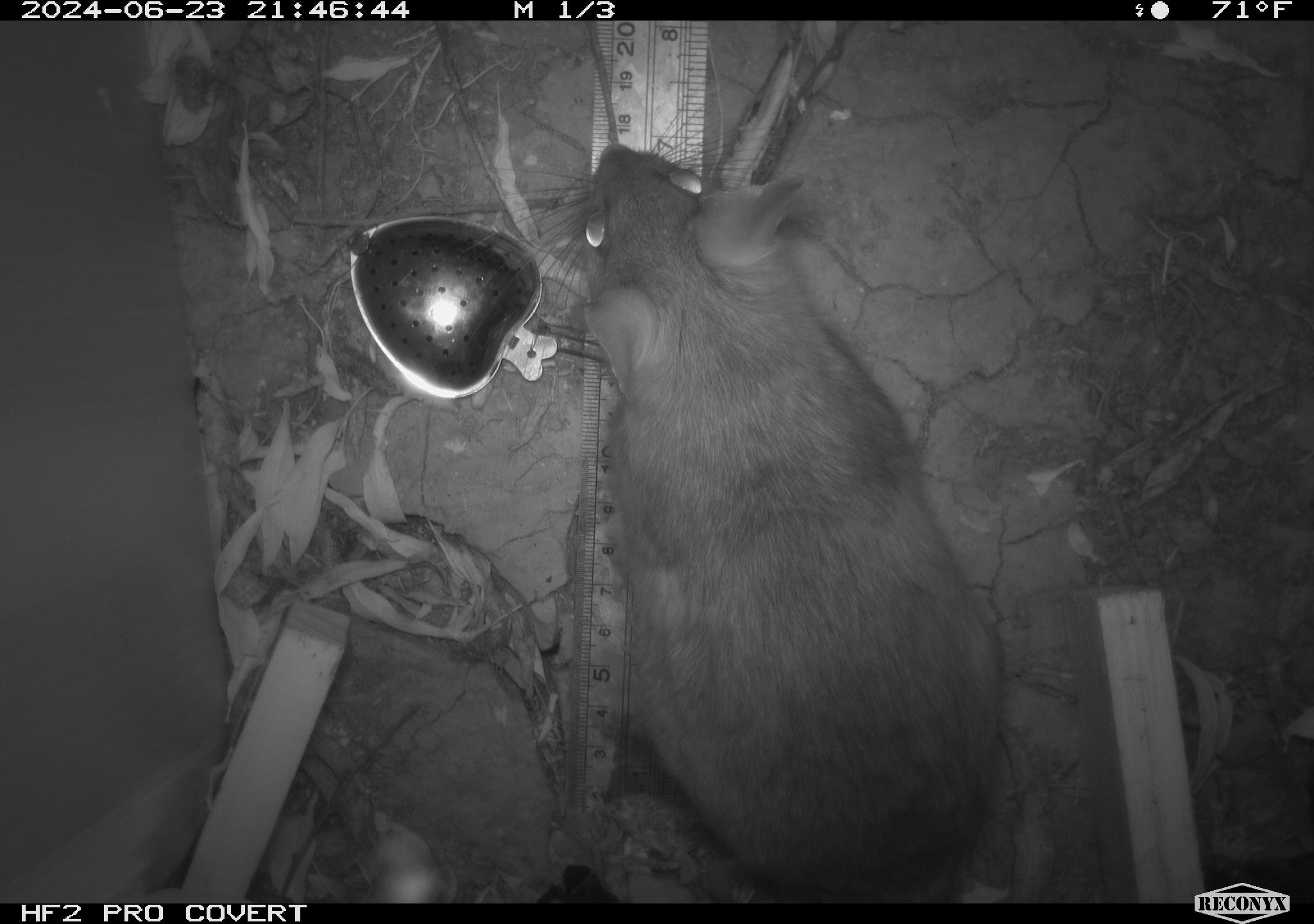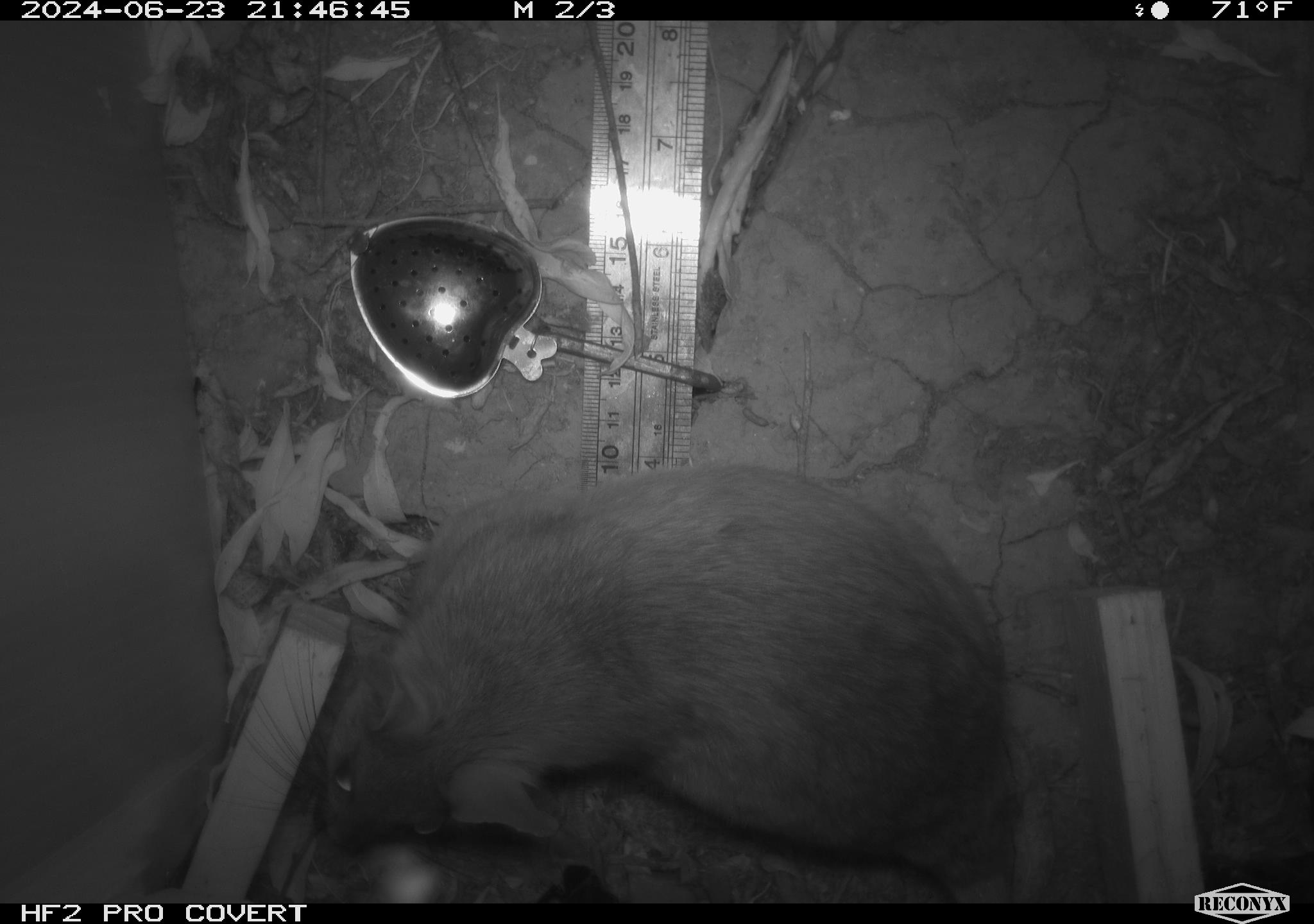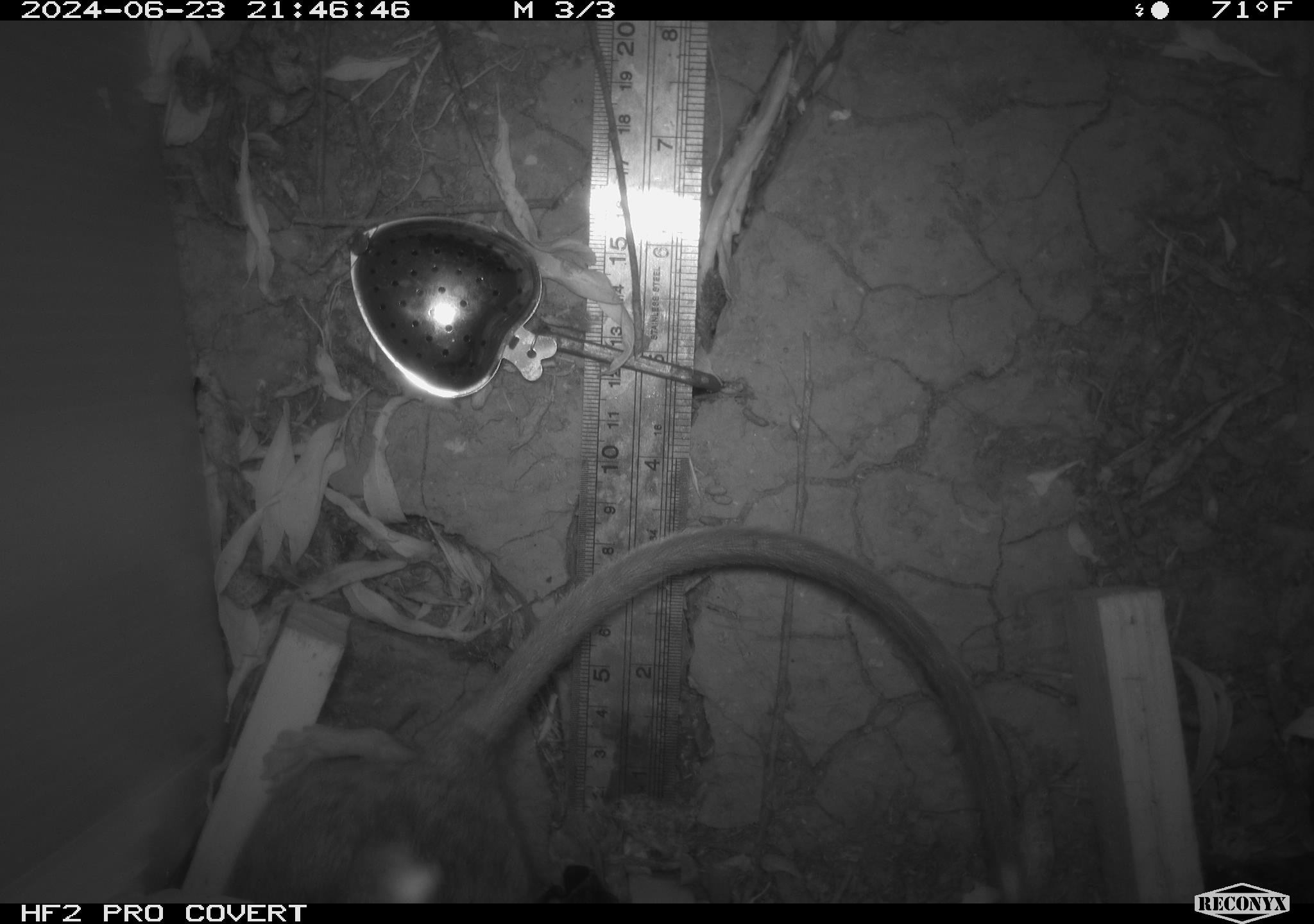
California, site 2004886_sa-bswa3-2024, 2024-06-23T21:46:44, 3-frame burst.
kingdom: Animalia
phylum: Chordata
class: Mammalia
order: Rodentia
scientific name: Rodentia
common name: woodrat or rat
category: woodrat or rat species